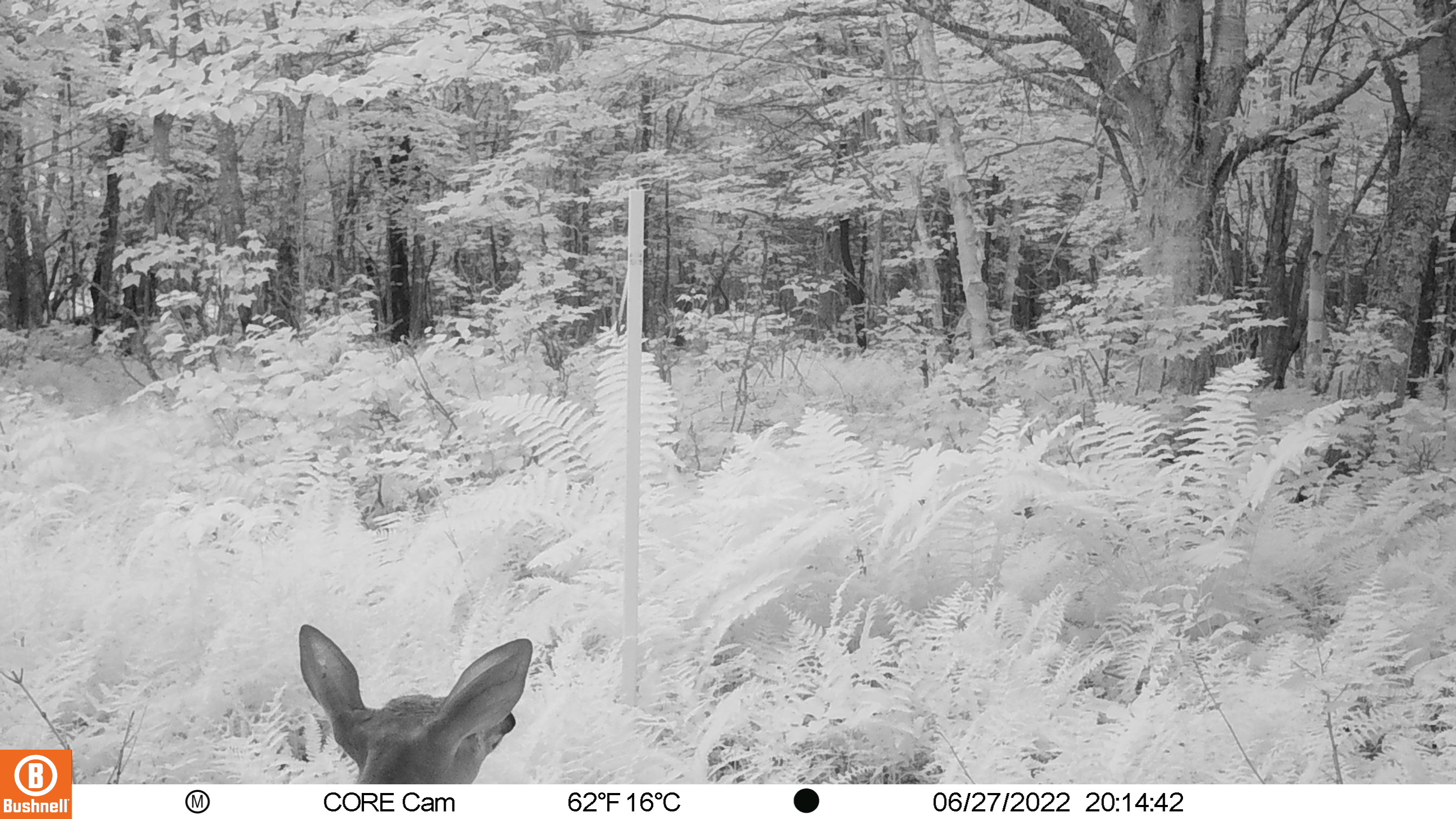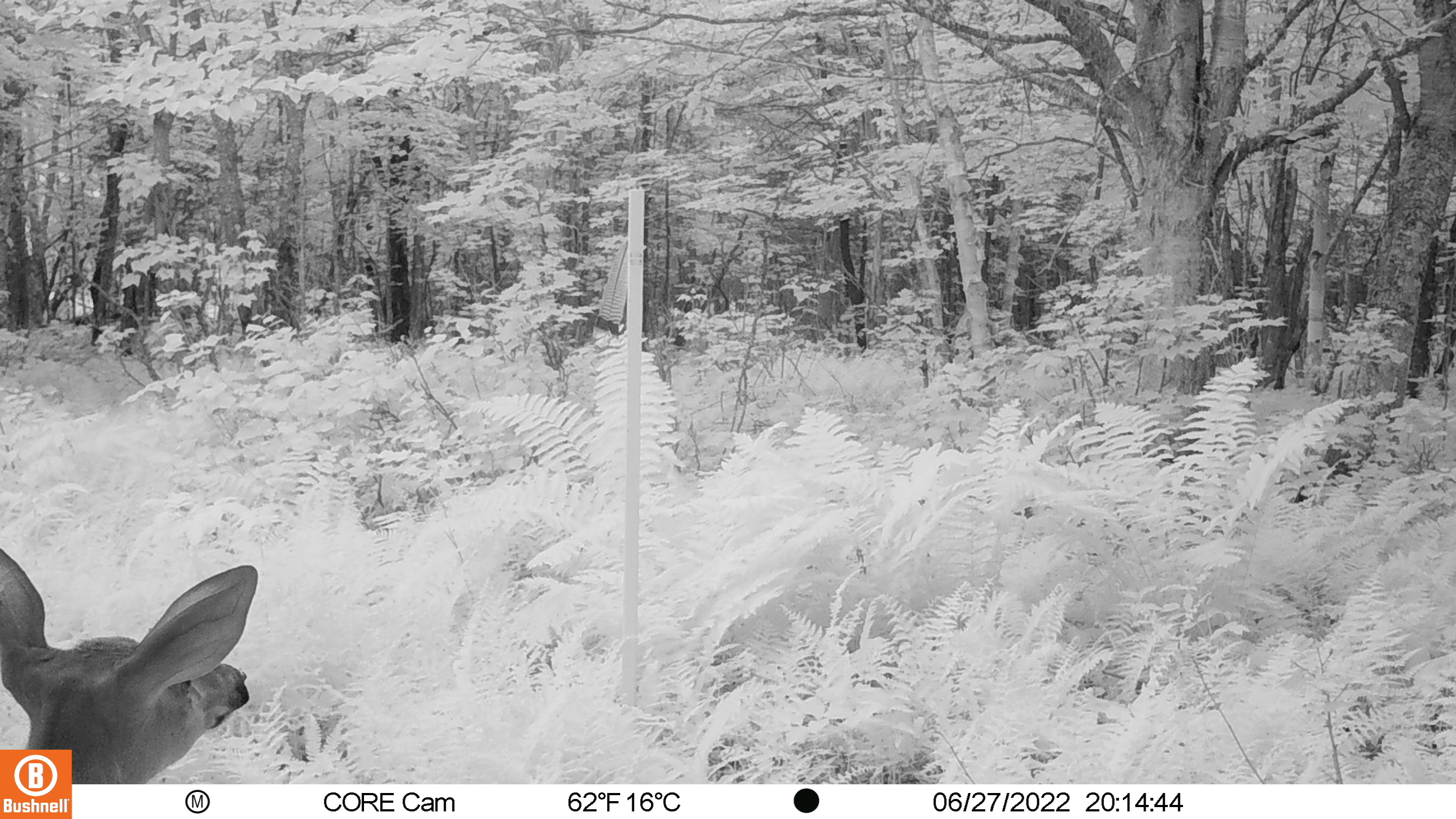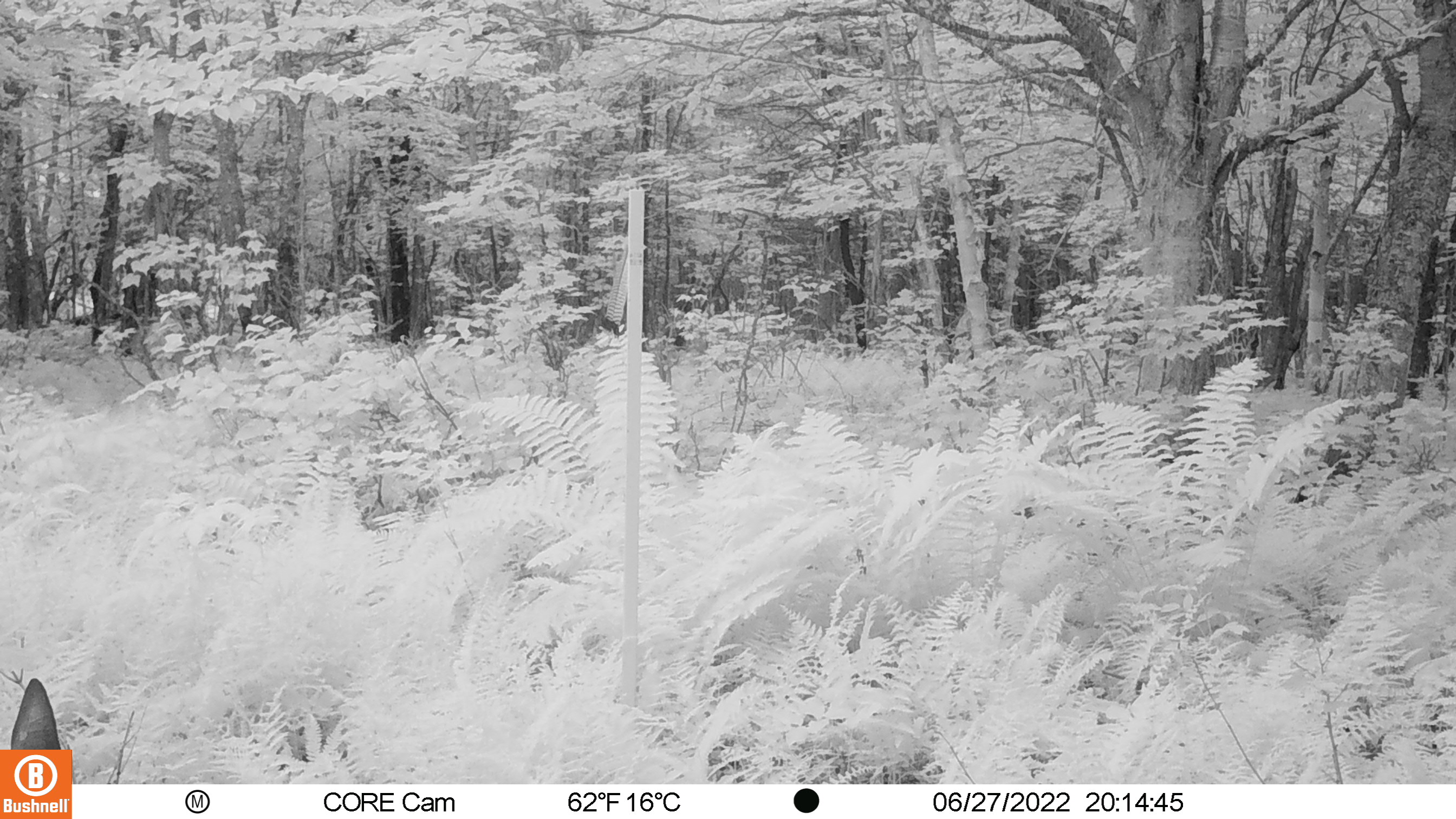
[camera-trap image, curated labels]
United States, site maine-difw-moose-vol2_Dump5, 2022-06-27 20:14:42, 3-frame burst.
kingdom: Animalia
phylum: Chordata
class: Mammalia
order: Artiodactyla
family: Cervidae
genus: Odocoileus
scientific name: Odocoileus virginianus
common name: white-tailed deer